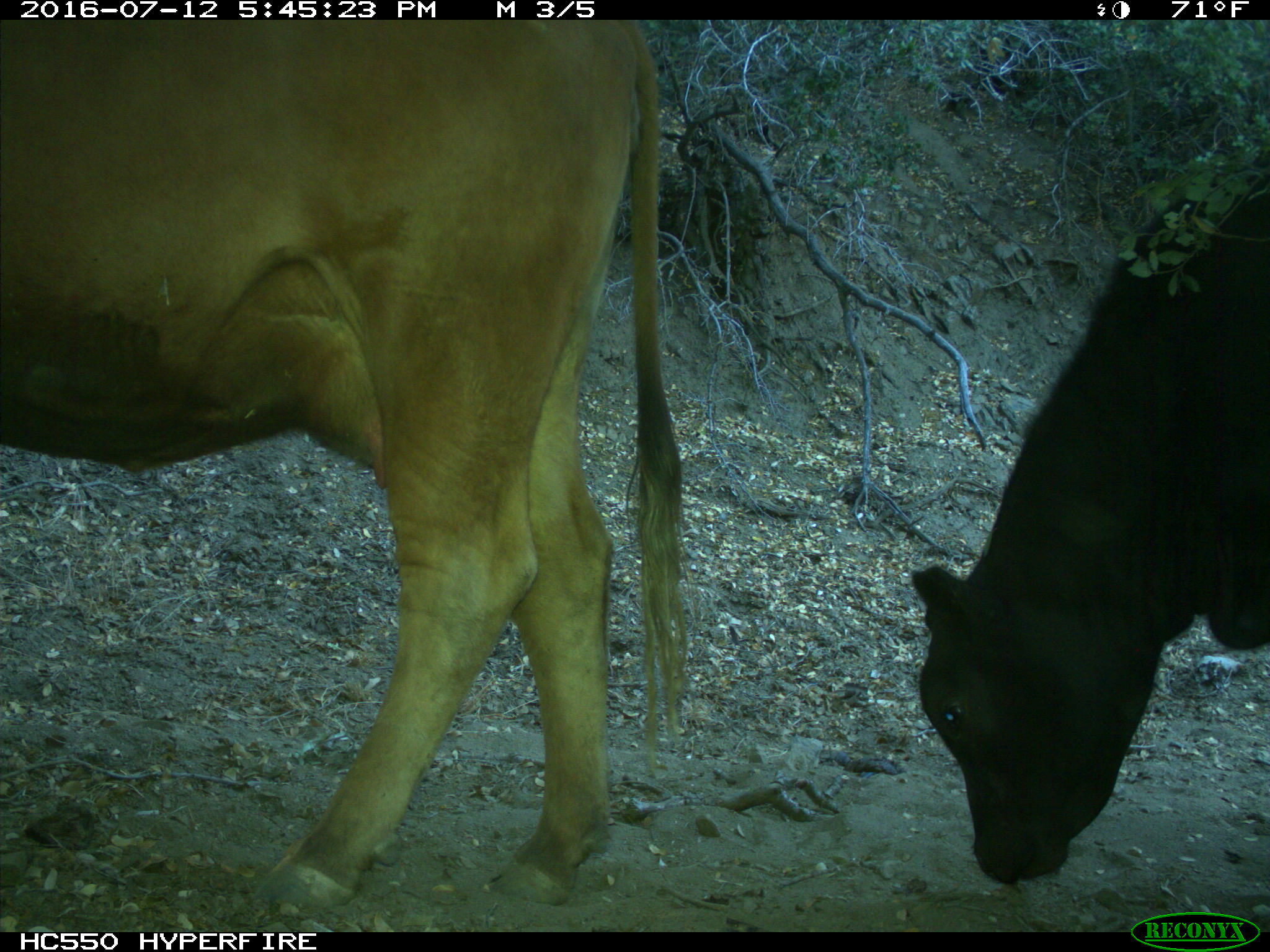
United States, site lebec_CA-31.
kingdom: Animalia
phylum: Chordata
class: Mammalia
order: Artiodactyla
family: Bovidae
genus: Bos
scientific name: Bos taurus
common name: domestic cow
Bos taurus (domestic cow).